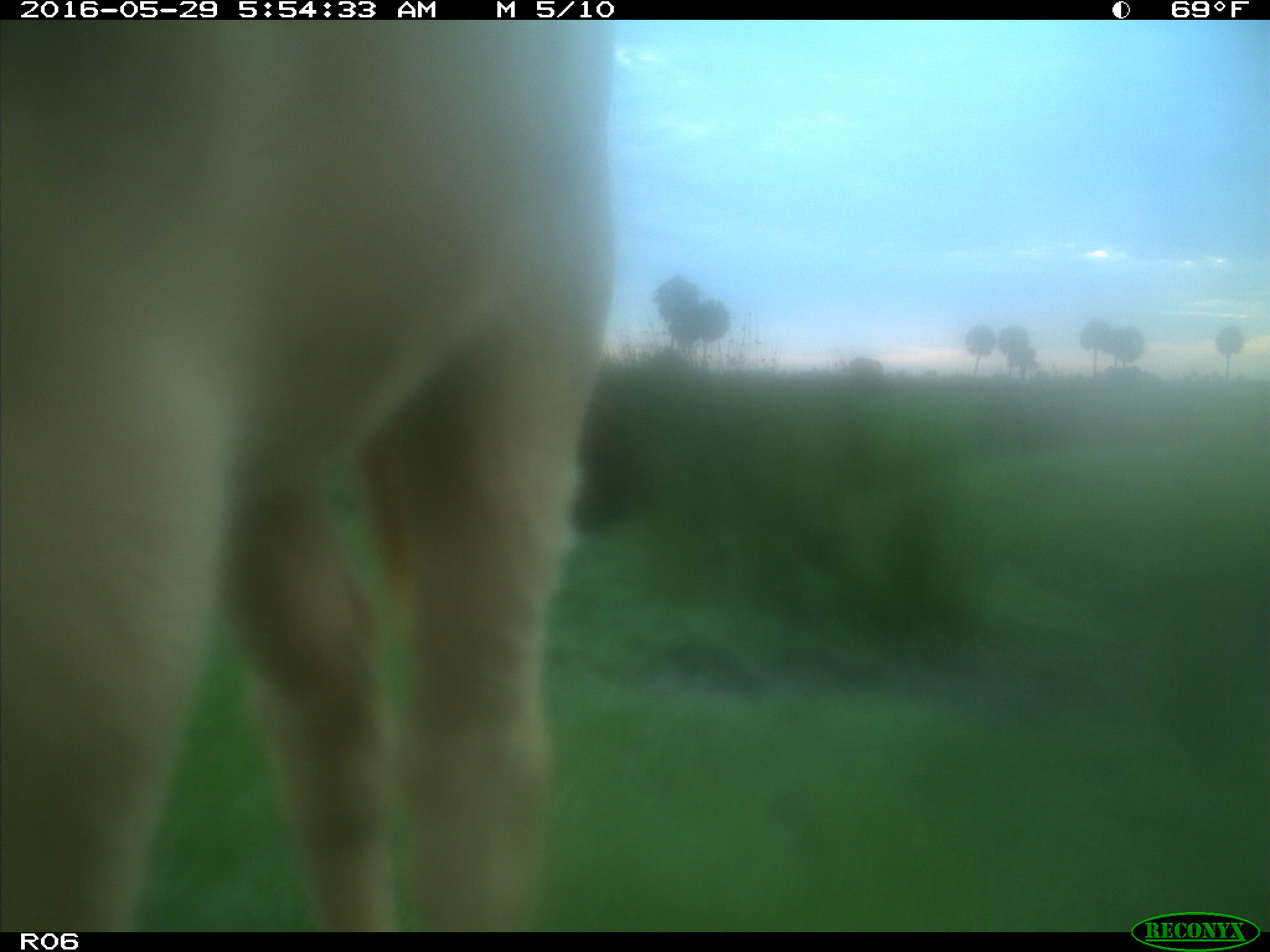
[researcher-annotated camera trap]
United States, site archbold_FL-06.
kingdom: Animalia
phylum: Chordata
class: Mammalia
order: Artiodactyla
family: Bovidae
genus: Bos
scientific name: Bos taurus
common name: domestic cow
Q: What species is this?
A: Bos taurus (domestic cow).